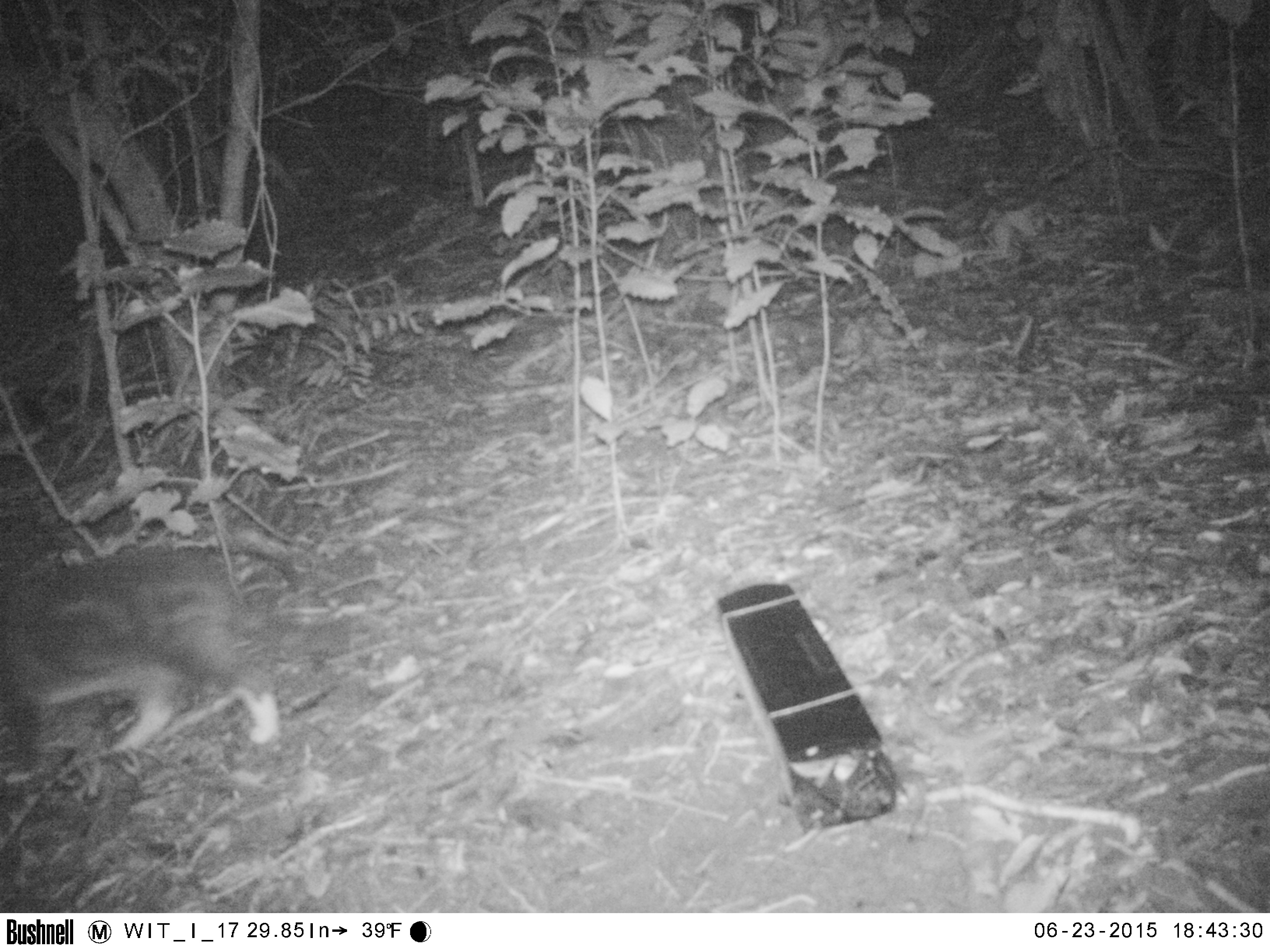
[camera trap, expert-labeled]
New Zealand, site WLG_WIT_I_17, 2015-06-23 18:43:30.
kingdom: Animalia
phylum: Chordata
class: Mammalia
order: Carnivora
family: Felidae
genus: Felis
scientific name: Felis catus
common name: domestic cat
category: cat